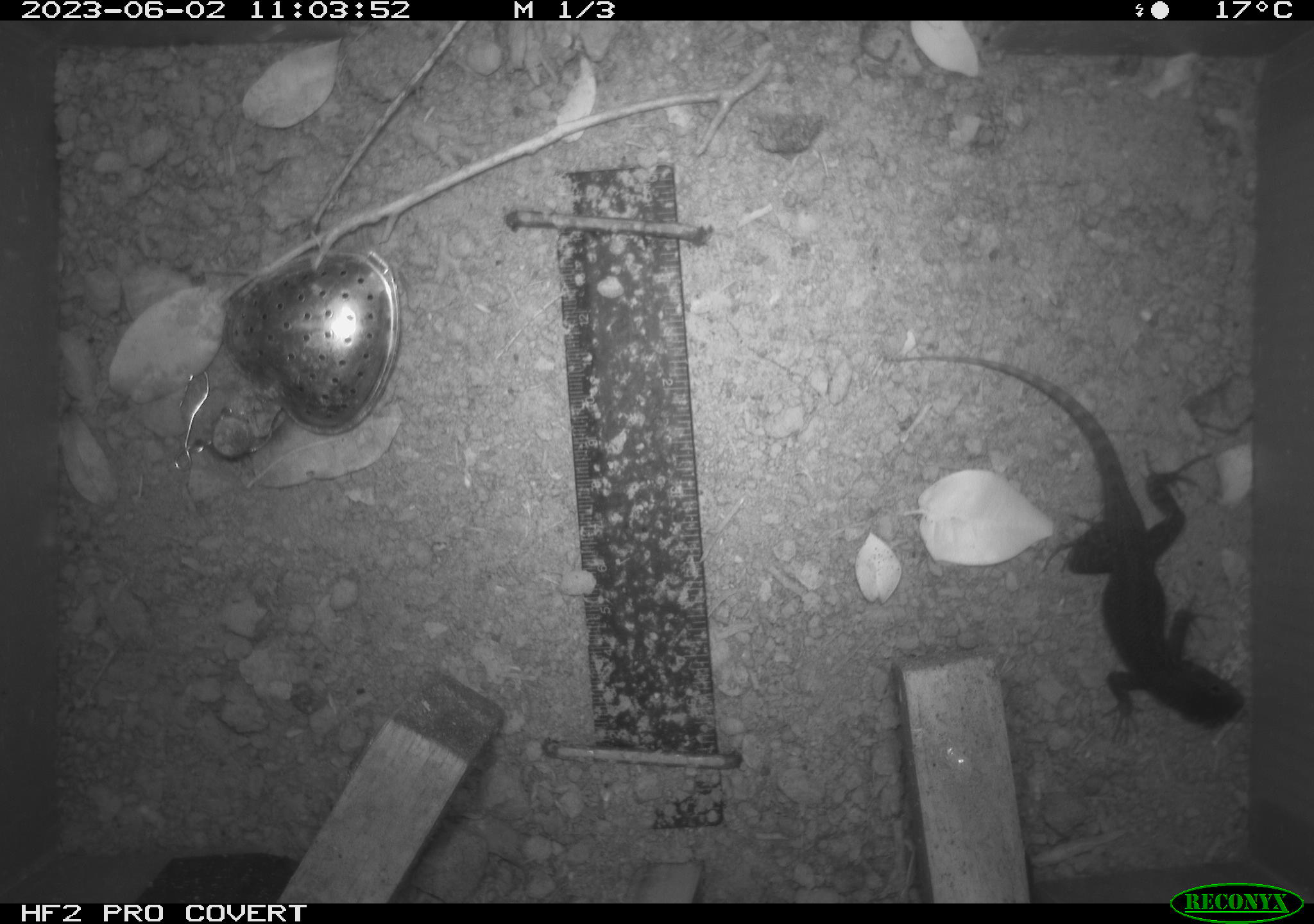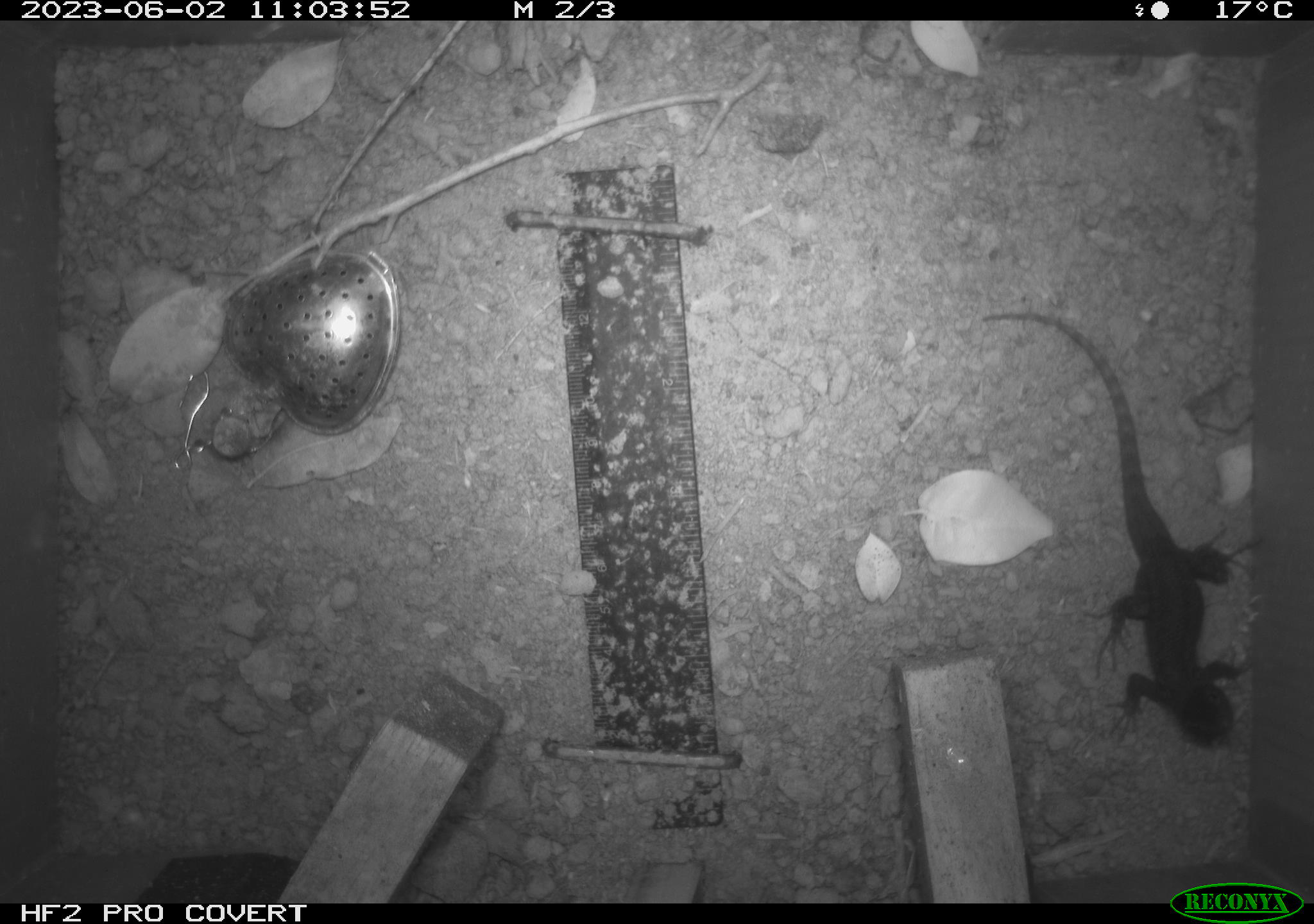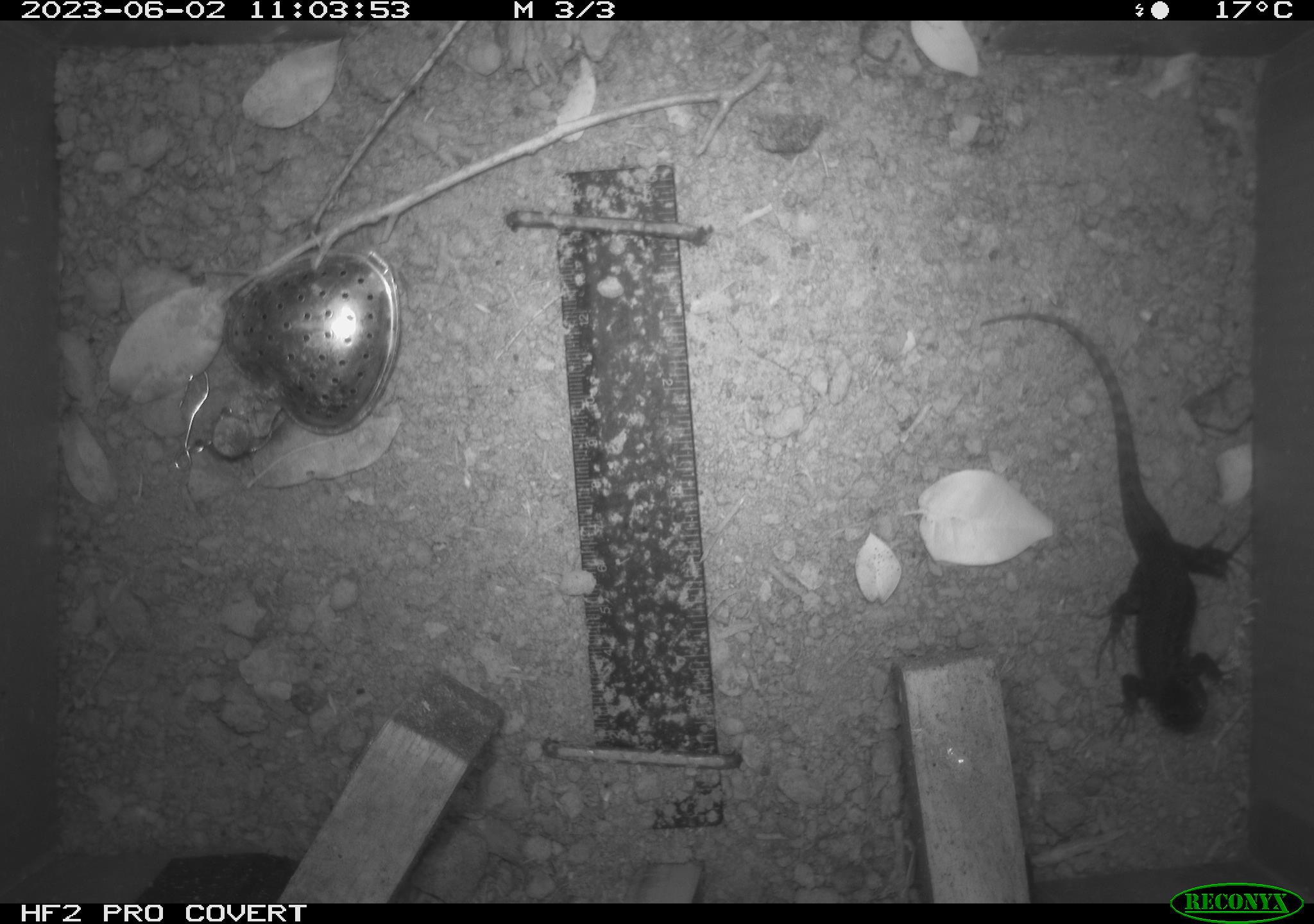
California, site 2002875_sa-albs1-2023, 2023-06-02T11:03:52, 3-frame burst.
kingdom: Animalia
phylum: Chordata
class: Reptilia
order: Squamata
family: Phrynosomatidae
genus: Sceloporus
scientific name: Sceloporus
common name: spiny lizards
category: sceloporus species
Sceloporus species (spiny lizards) (Sceloporus).